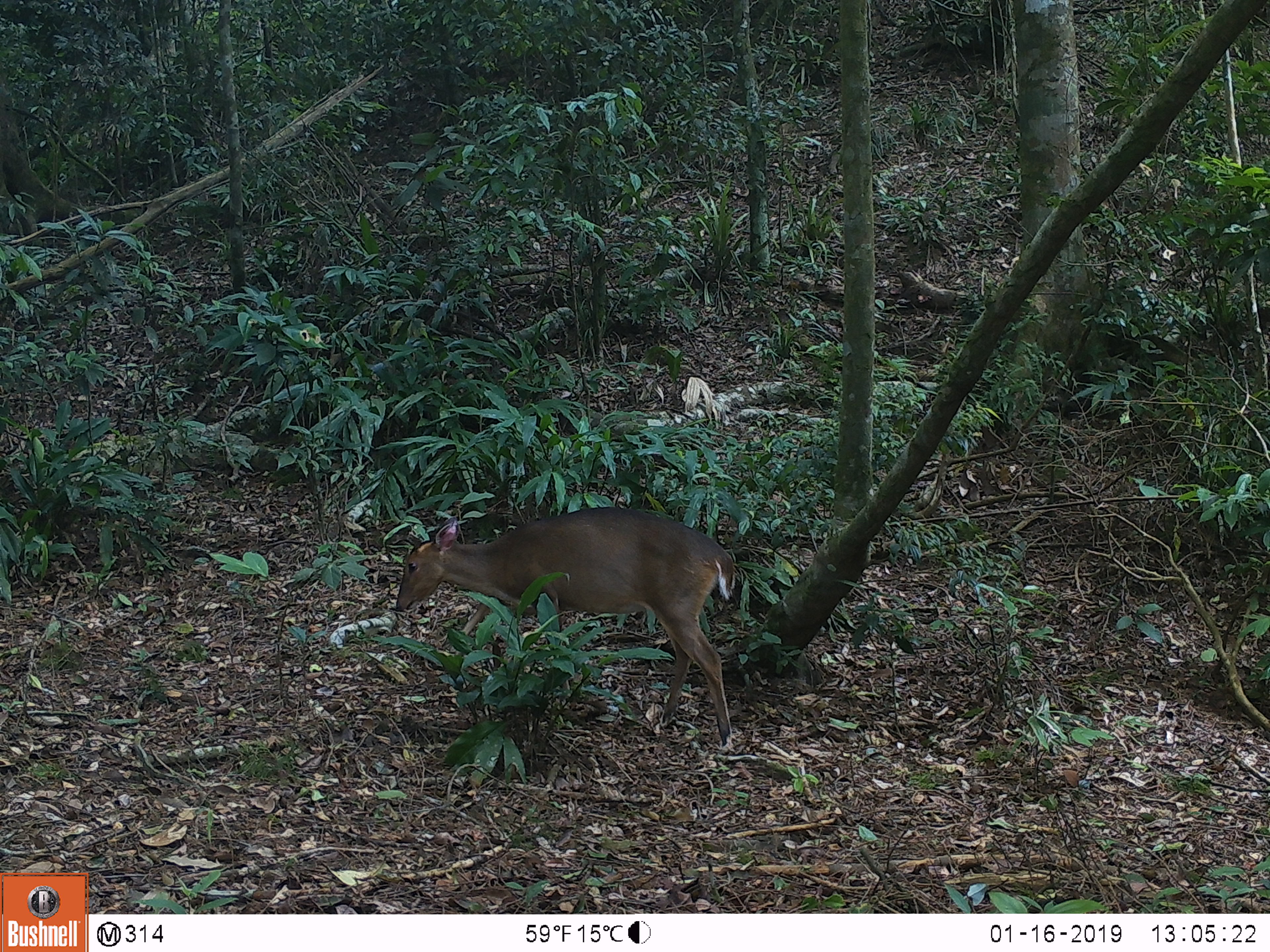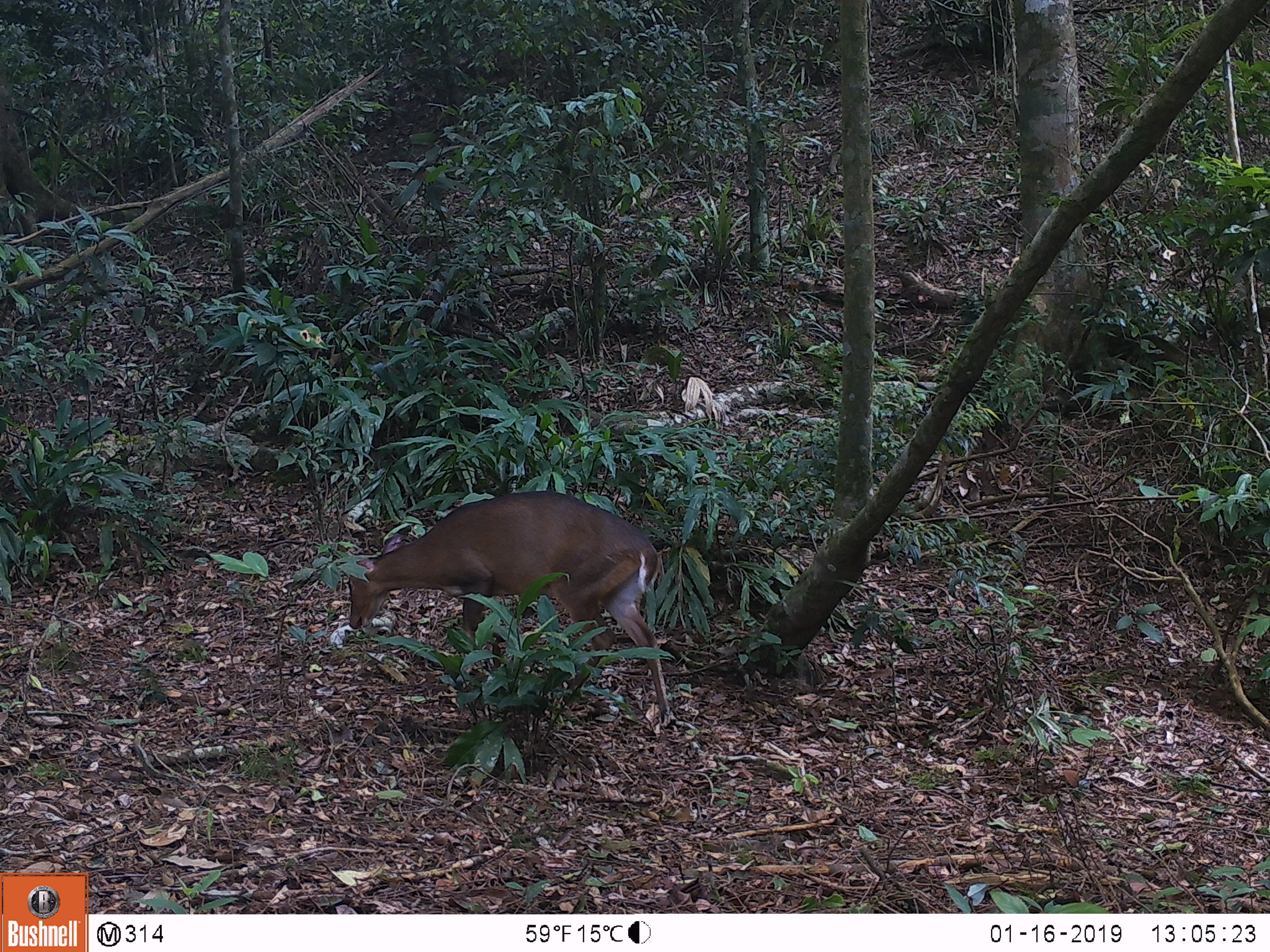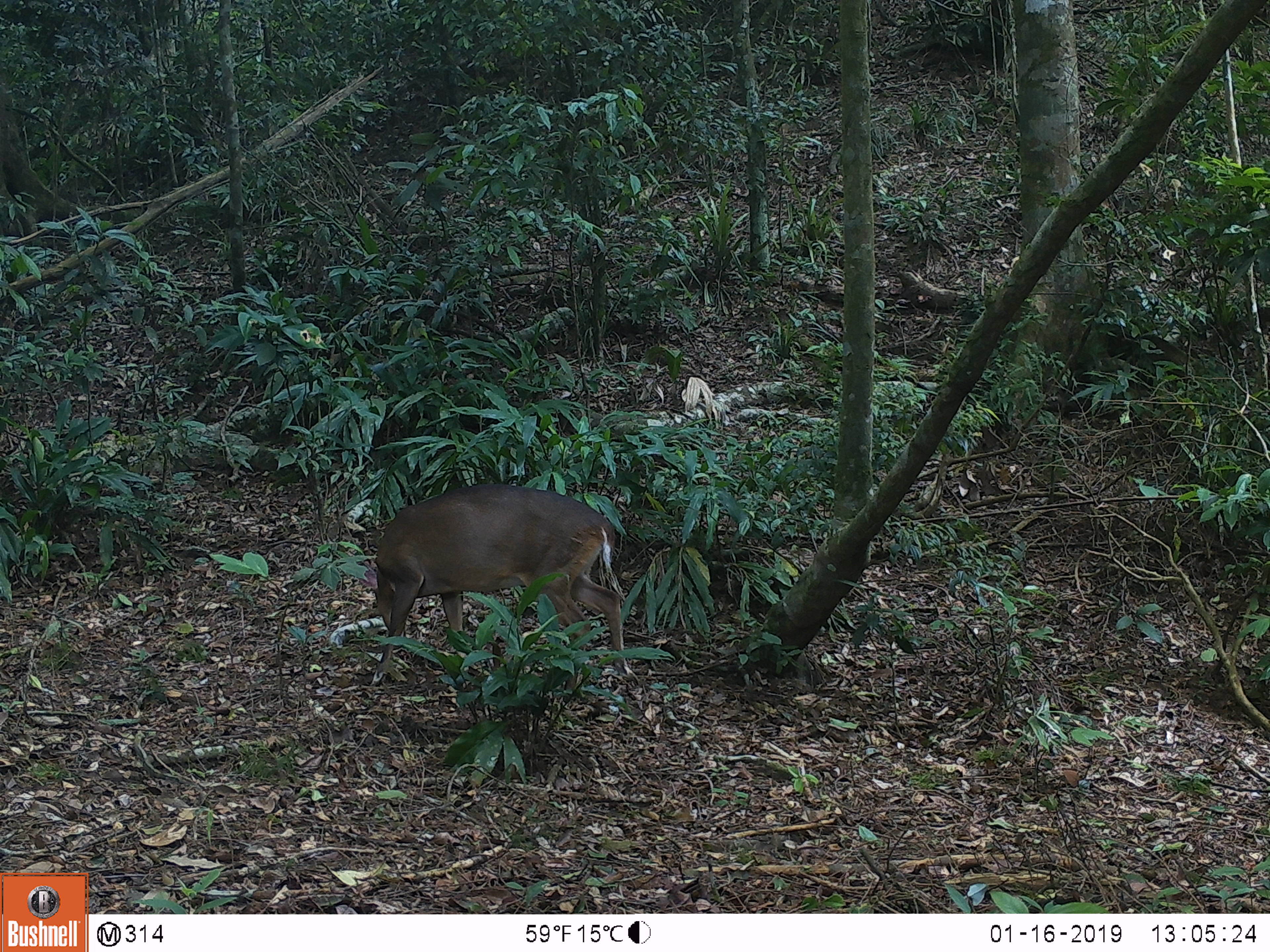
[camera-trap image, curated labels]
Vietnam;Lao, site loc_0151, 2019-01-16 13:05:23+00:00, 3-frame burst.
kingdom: Animalia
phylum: Chordata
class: Mammalia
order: Artiodactyla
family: Cervidae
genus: Muntiacus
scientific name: Muntiacus vuquangensis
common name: large-antlered muntjac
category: large antlered muntjac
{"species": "large antlered muntjac (large-antlered muntjac) (Muntiacus vuquangensis)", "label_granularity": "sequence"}